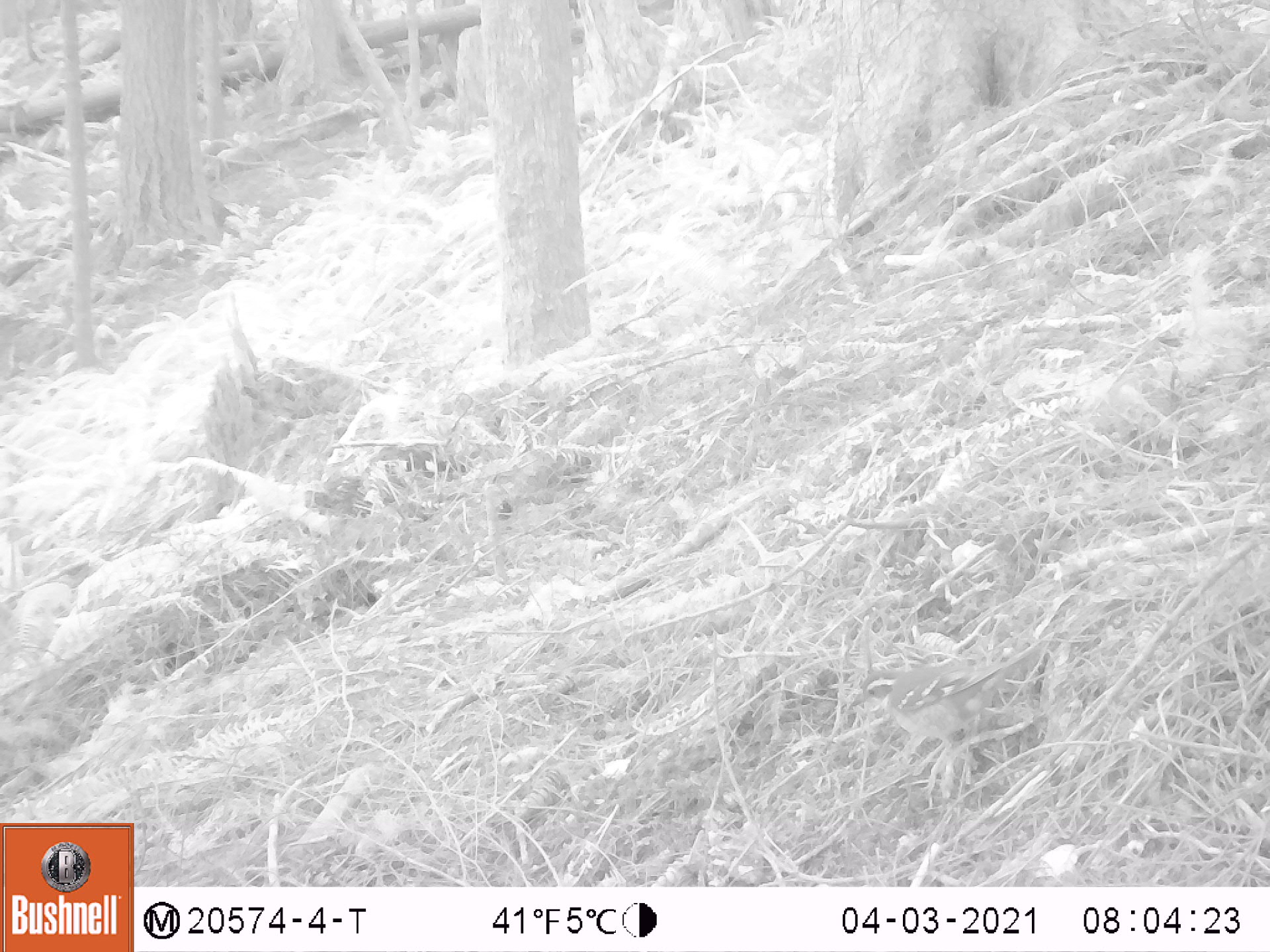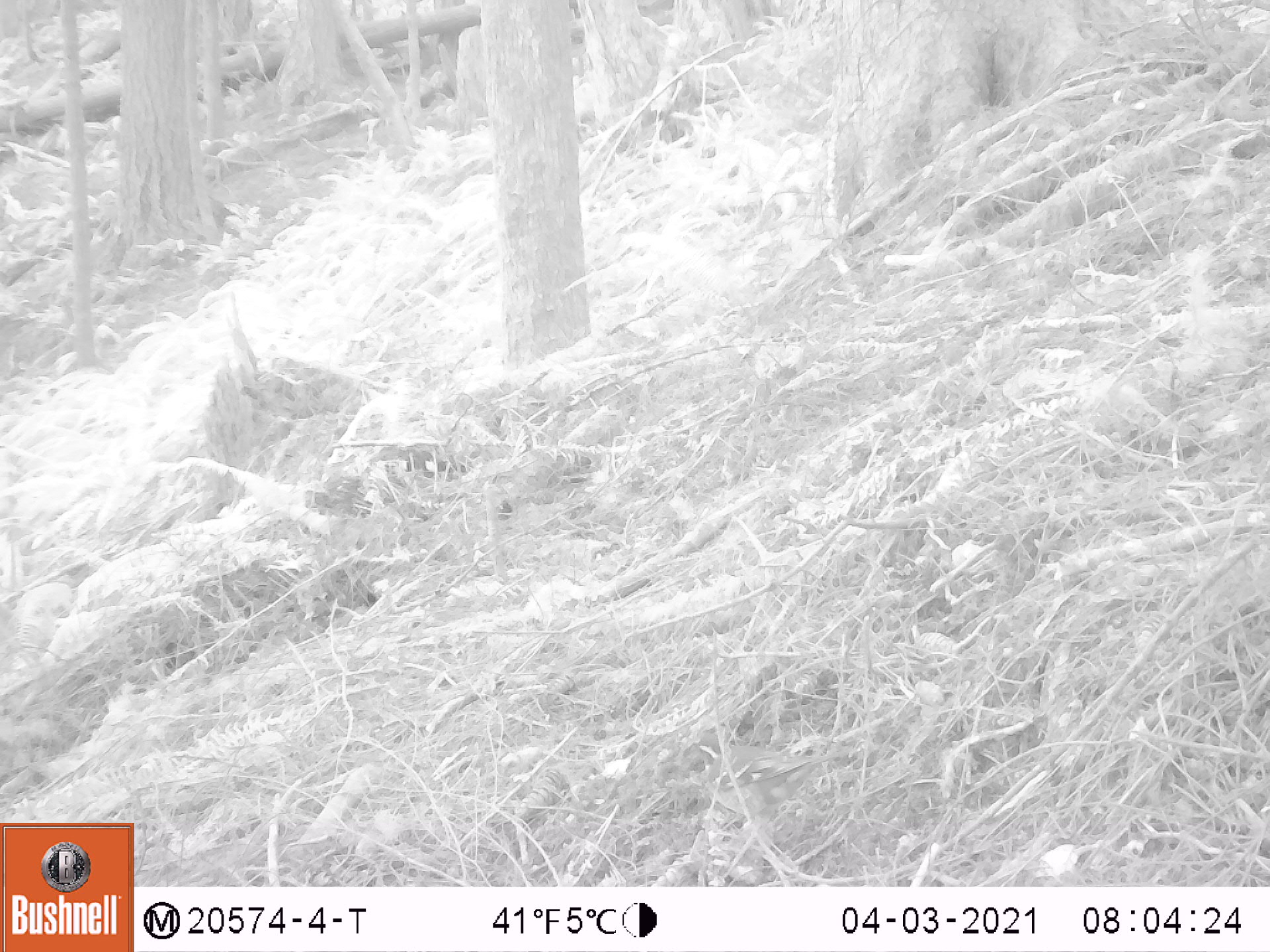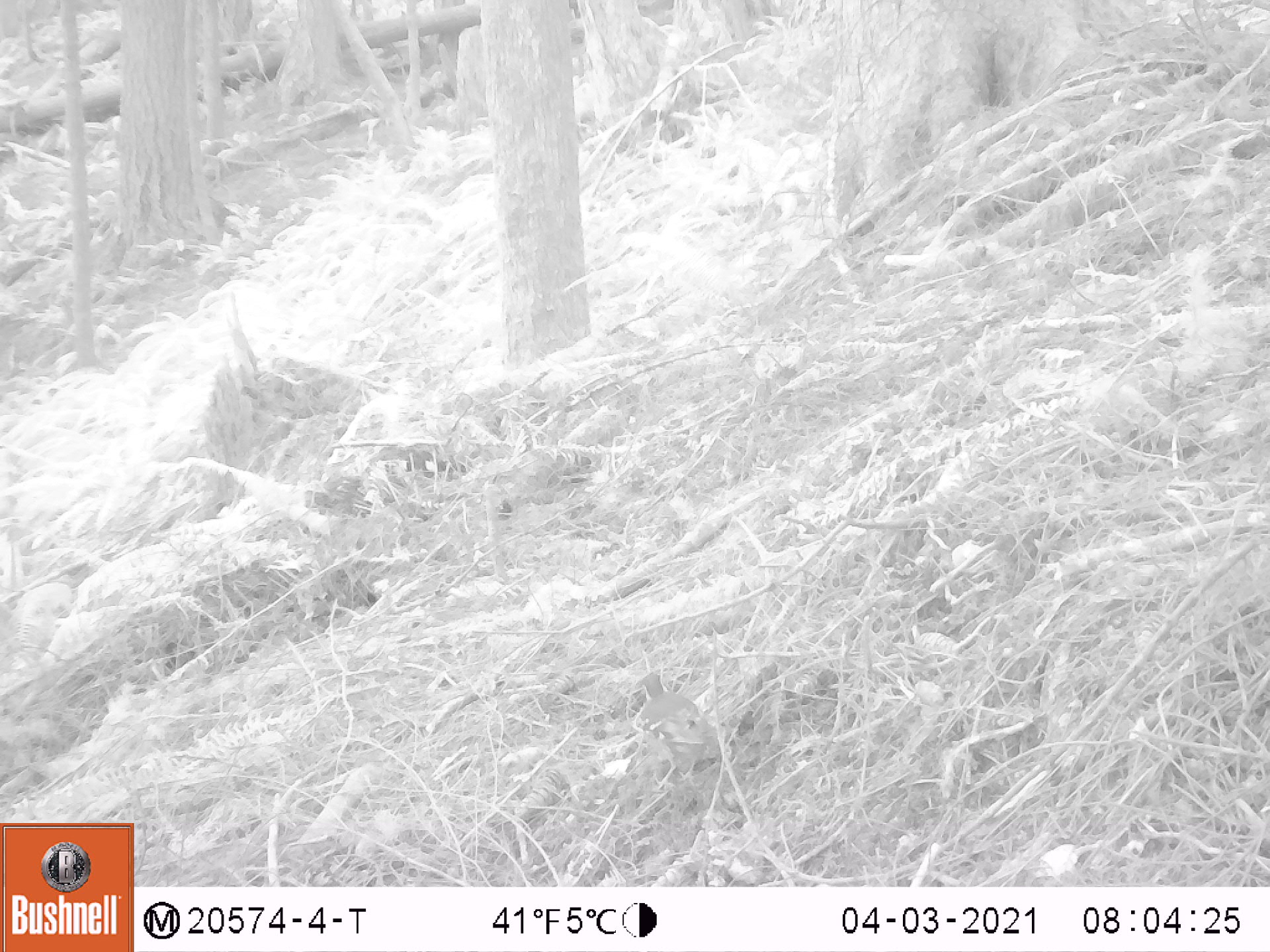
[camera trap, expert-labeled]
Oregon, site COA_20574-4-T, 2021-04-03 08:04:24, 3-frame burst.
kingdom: Animalia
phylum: Chordata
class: Aves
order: Passeriformes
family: Turdidae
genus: Ixoreus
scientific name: Ixoreus naevius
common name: varied thrush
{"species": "varied thrush (Ixoreus naevius)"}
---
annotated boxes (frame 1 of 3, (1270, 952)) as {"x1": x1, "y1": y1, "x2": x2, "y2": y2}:
varied thrush: {"x1": 850, "y1": 639, "x2": 1042, "y2": 785}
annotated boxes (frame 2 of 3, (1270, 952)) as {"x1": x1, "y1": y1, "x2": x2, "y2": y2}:
varied thrush: {"x1": 681, "y1": 727, "x2": 850, "y2": 829}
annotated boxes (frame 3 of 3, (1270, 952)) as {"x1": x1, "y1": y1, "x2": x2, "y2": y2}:
varied thrush: {"x1": 626, "y1": 671, "x2": 731, "y2": 792}